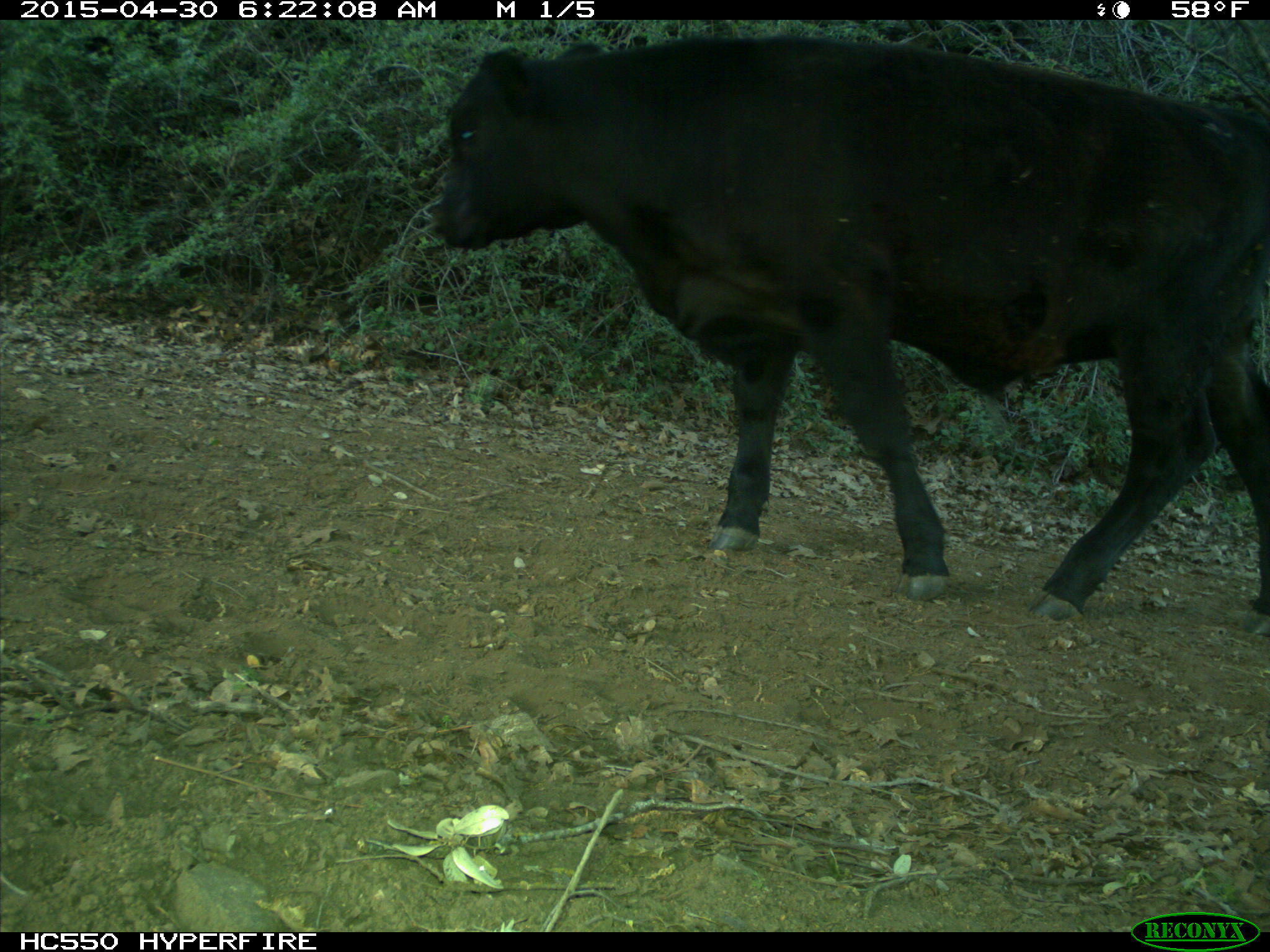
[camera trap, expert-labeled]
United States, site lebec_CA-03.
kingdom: Animalia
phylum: Chordata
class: Mammalia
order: Artiodactyla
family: Bovidae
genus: Bos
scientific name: Bos taurus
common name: domestic cow